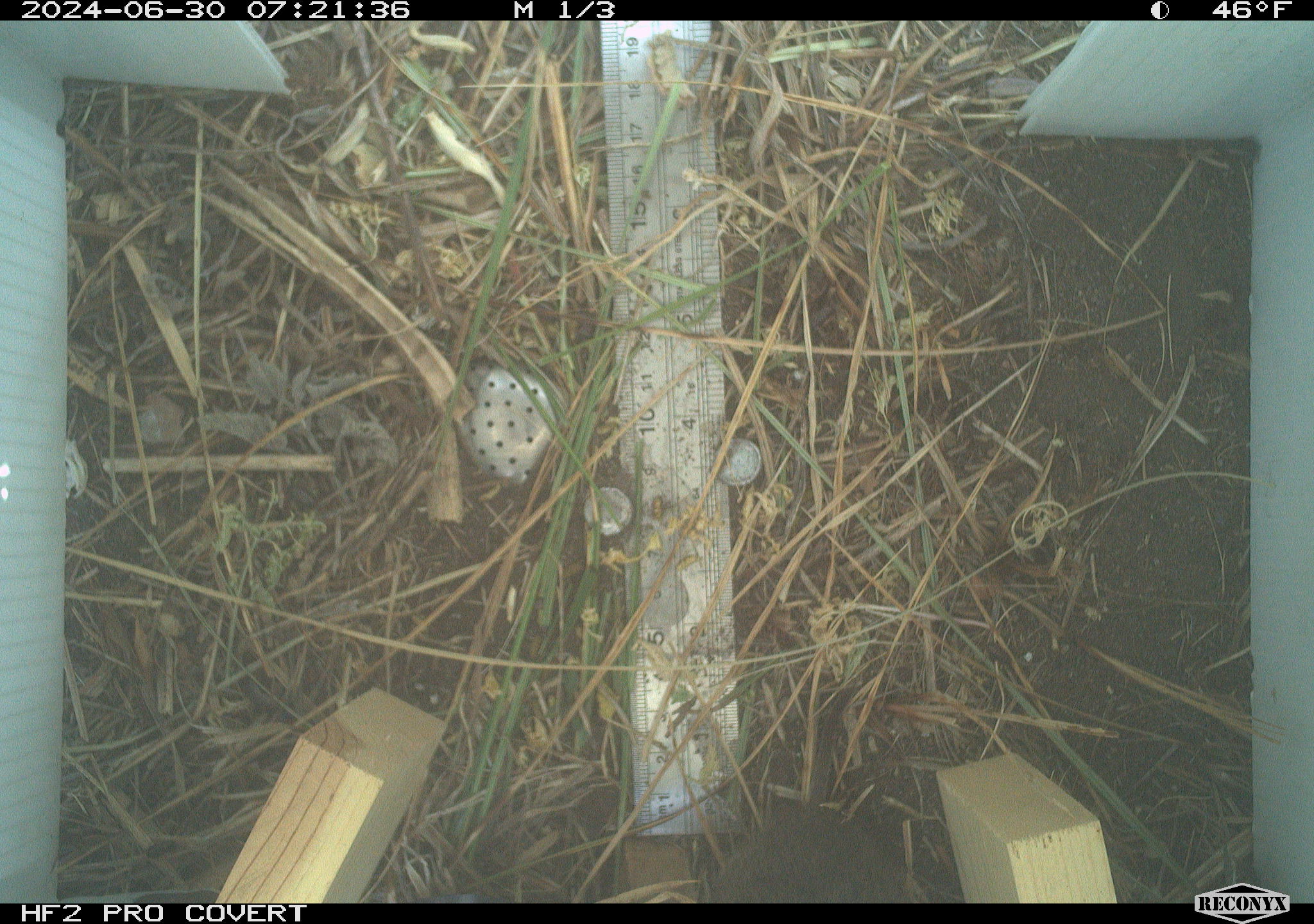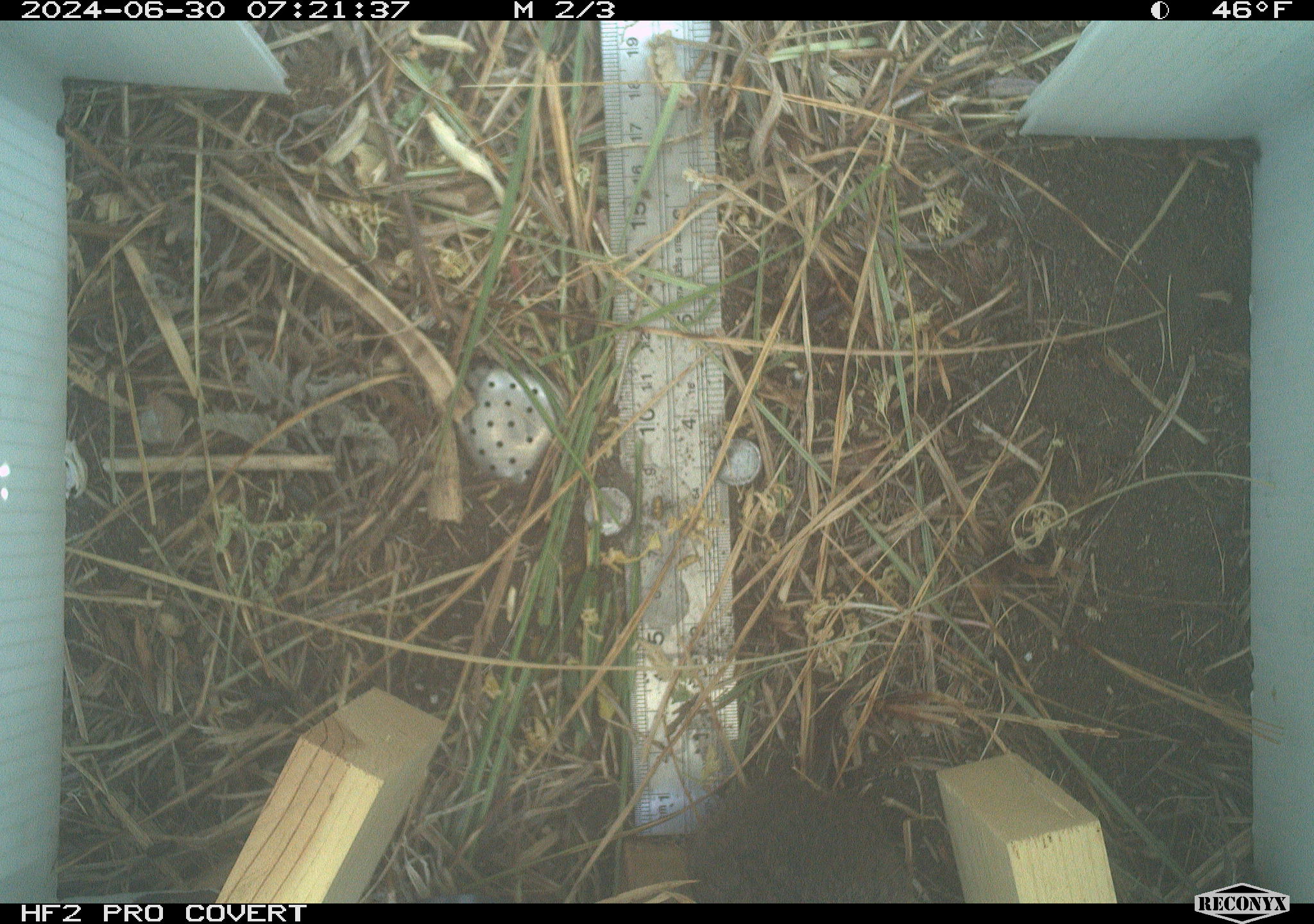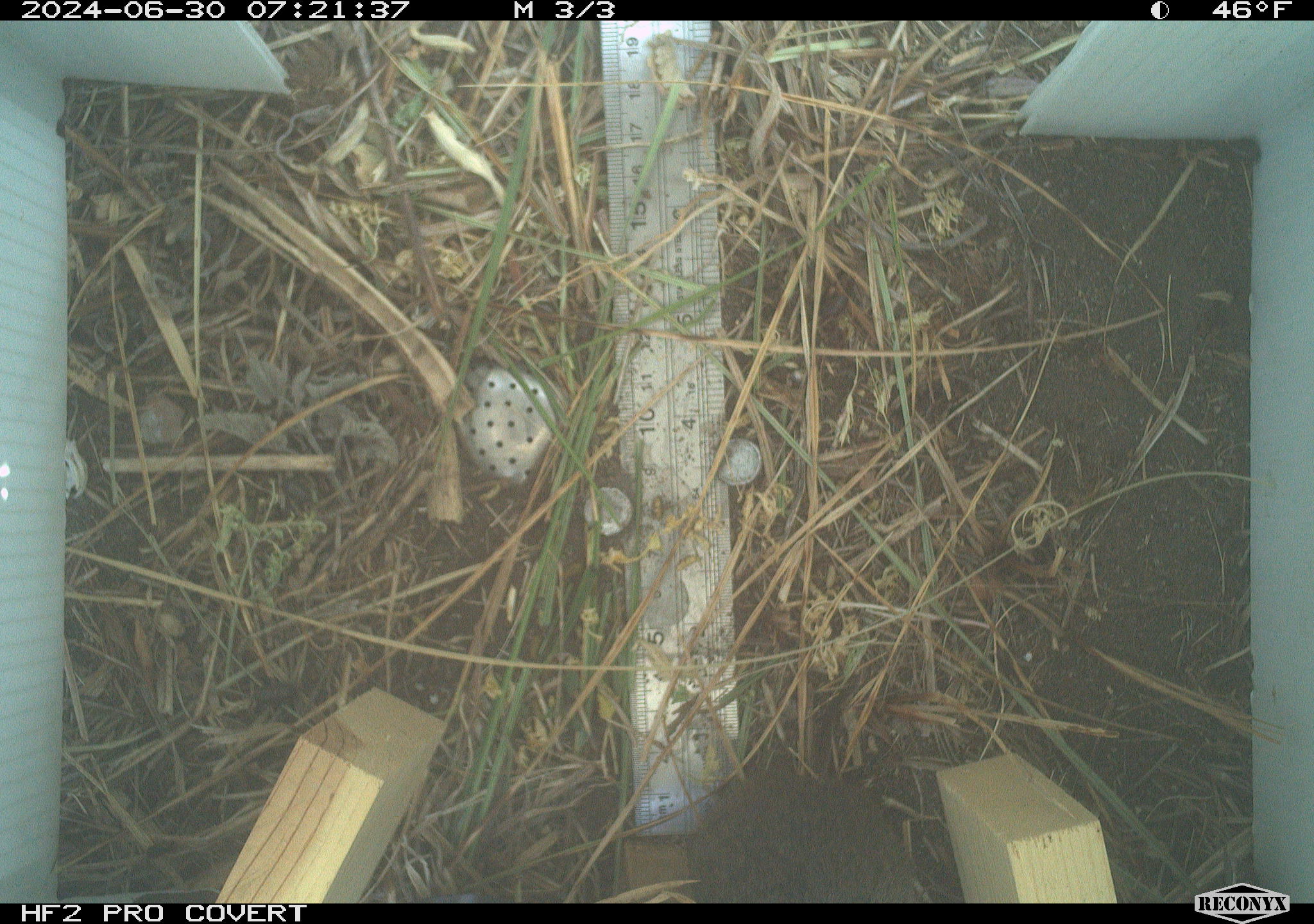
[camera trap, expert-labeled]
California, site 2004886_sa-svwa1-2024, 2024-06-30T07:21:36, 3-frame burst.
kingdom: Animalia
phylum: Chordata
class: Mammalia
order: Rodentia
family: Cricetidae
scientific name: Arvicolinae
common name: voles, lemmings, and muskrats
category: arvicolinae subfamily